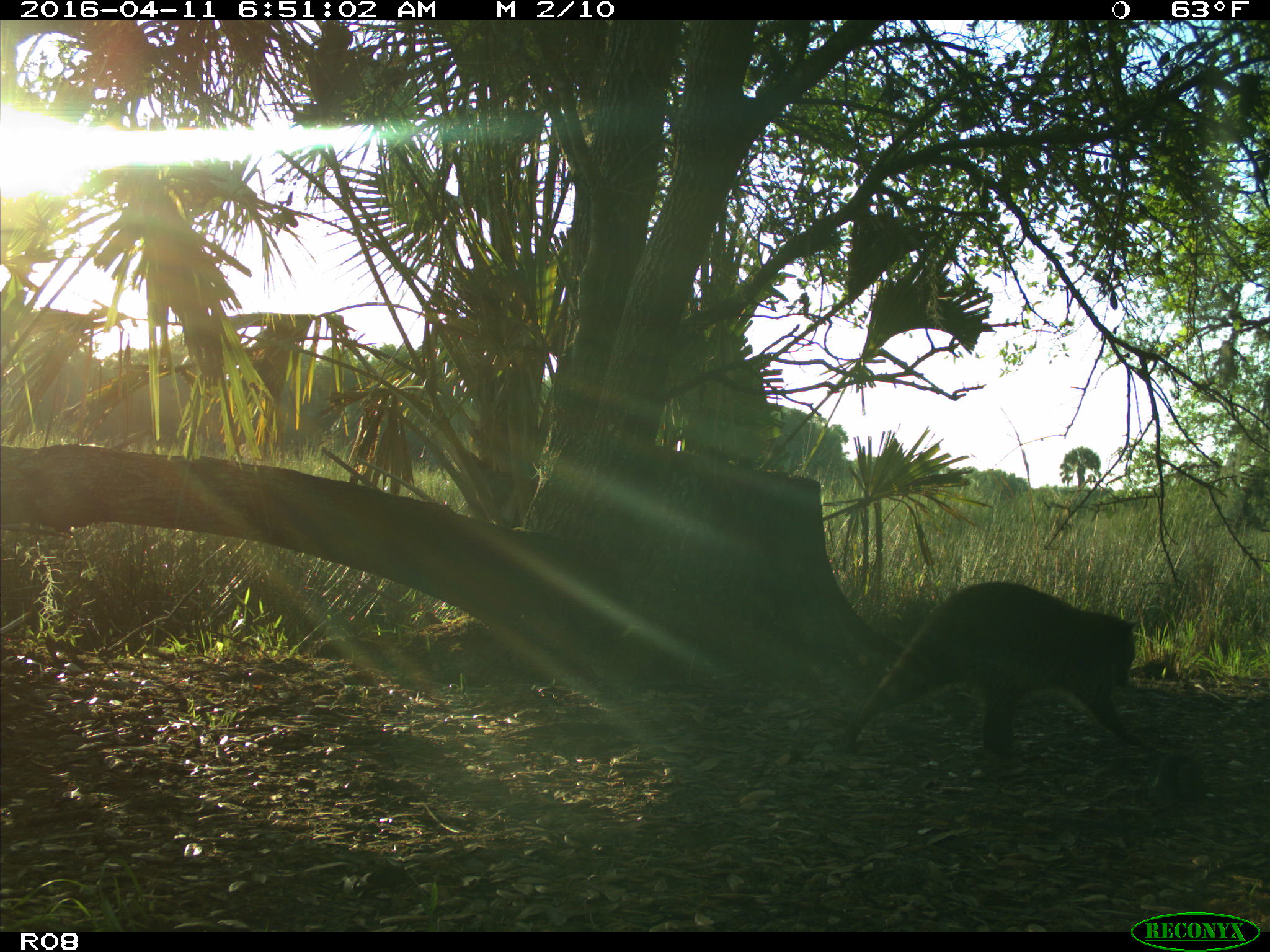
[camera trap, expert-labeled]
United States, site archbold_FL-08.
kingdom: Animalia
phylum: Chordata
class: Mammalia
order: Carnivora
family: Procyonidae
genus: Procyon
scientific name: Procyon lotor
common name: common raccoon